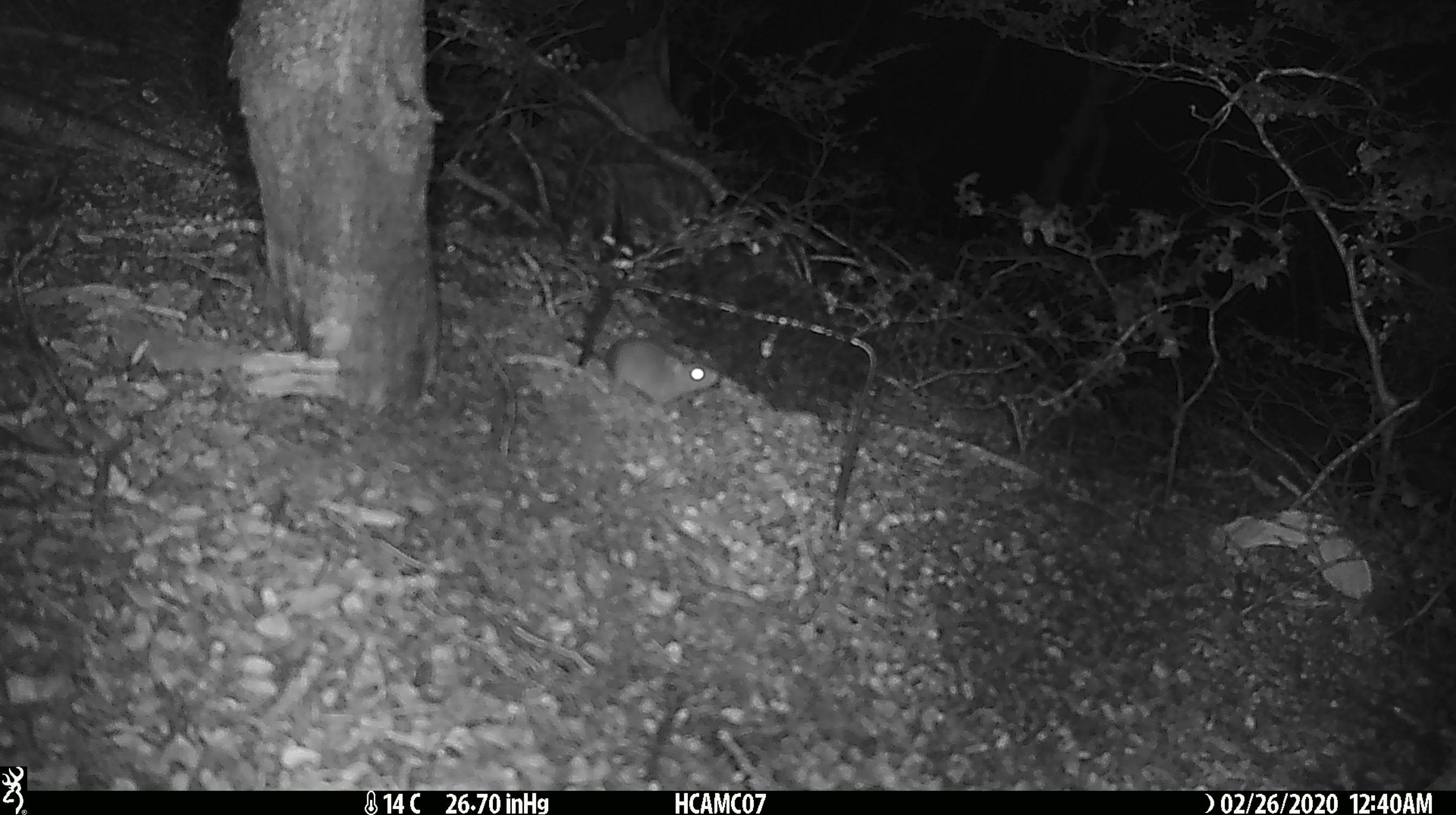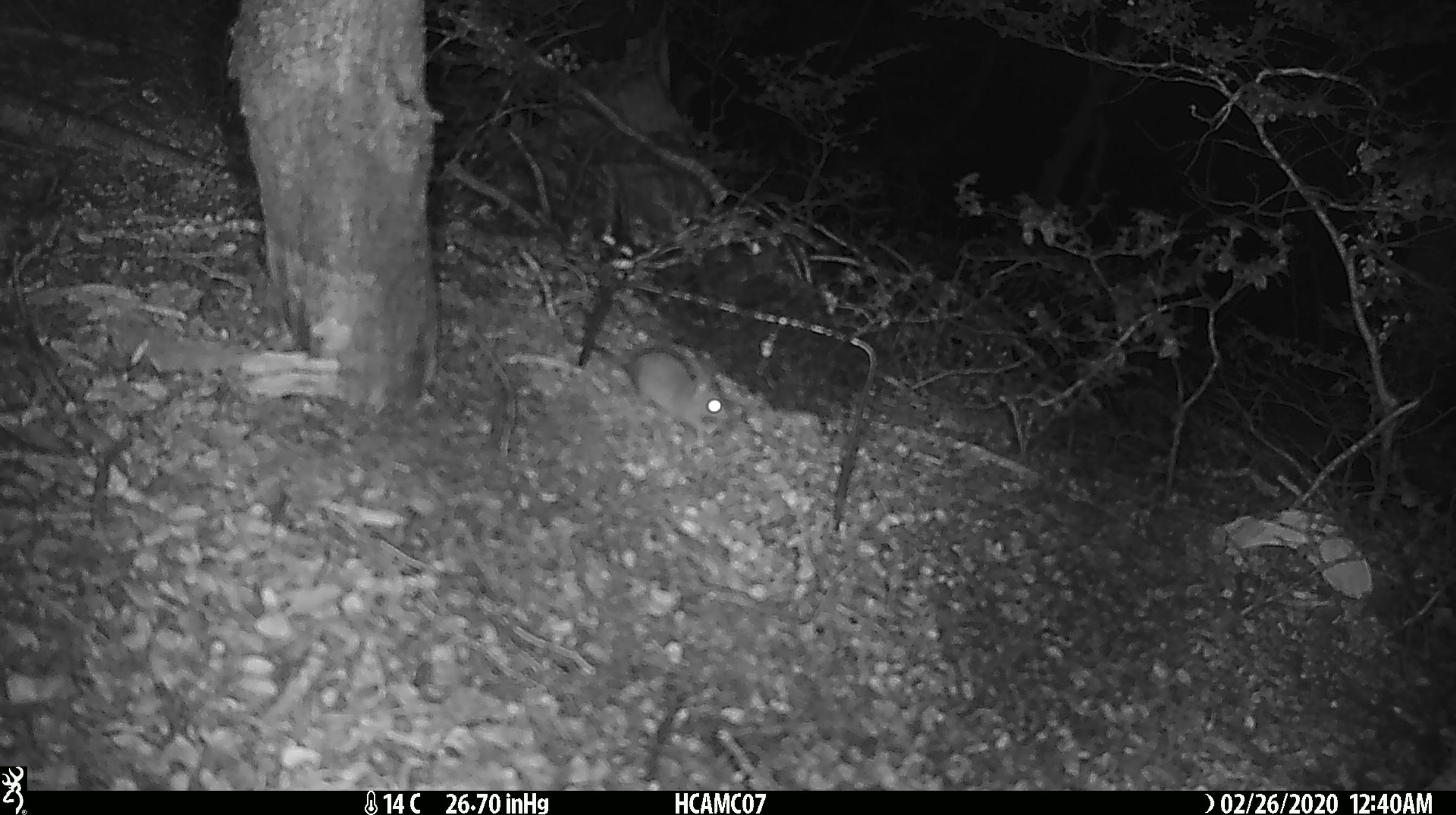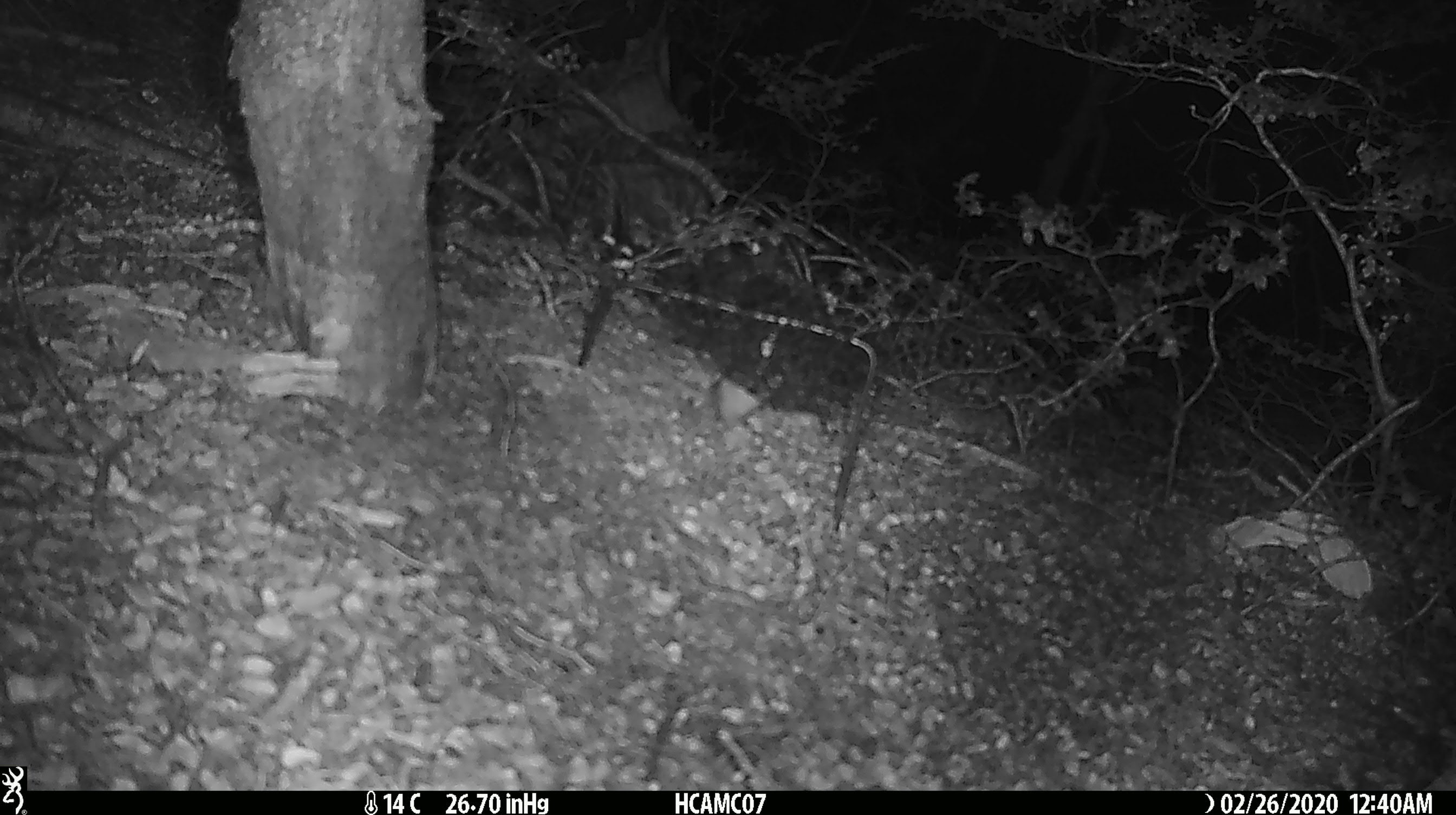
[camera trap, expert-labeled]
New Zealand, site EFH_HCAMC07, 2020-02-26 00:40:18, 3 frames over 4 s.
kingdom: Animalia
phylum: Chordata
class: Mammalia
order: Rodentia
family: Muridae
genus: Mus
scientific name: Mus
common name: mouse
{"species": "mouse (Mus)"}